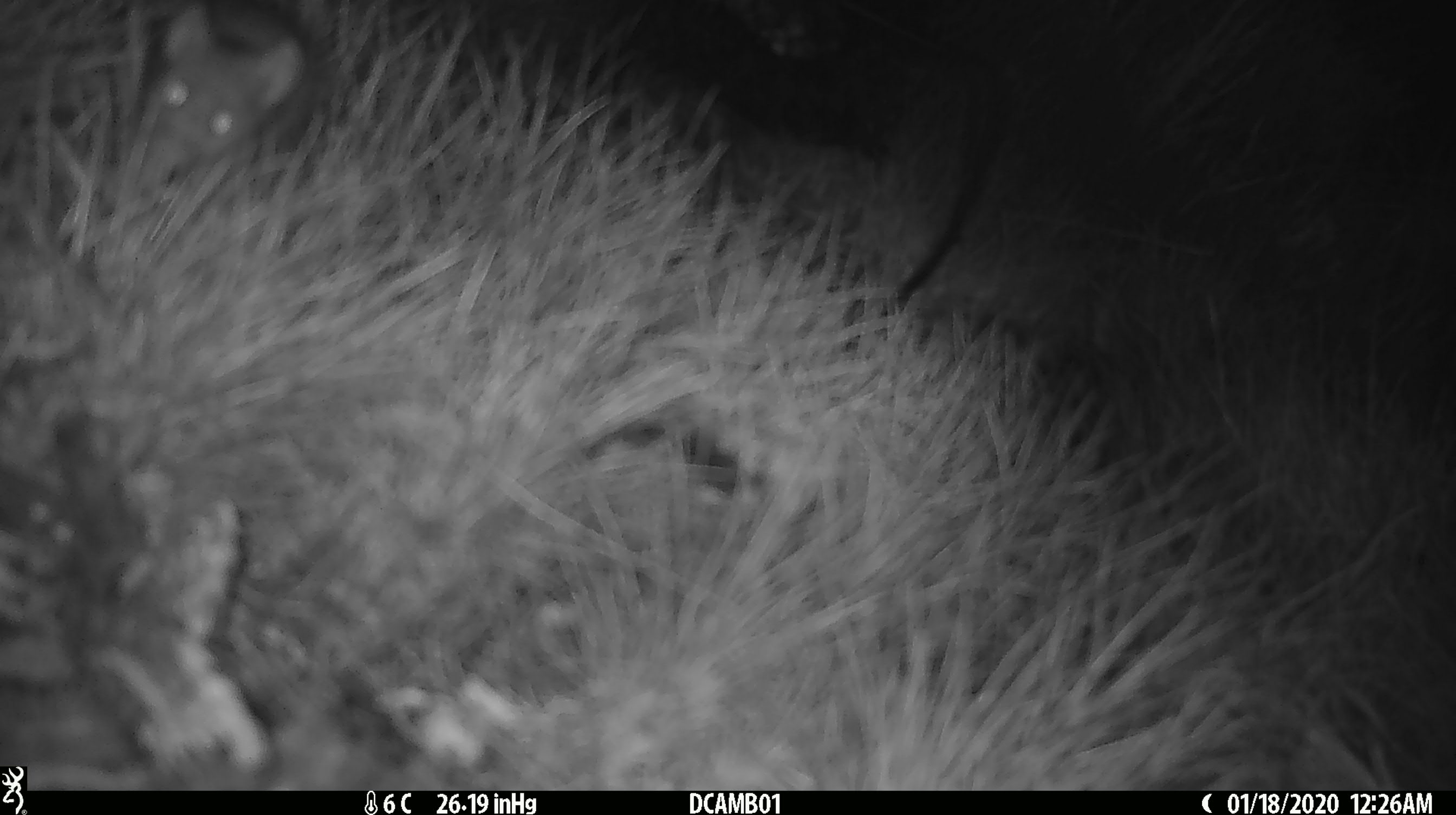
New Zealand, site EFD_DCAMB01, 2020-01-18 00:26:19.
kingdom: Animalia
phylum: Chordata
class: Mammalia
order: Rodentia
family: Muridae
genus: Rattus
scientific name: Rattus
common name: rat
Rat (Rattus).